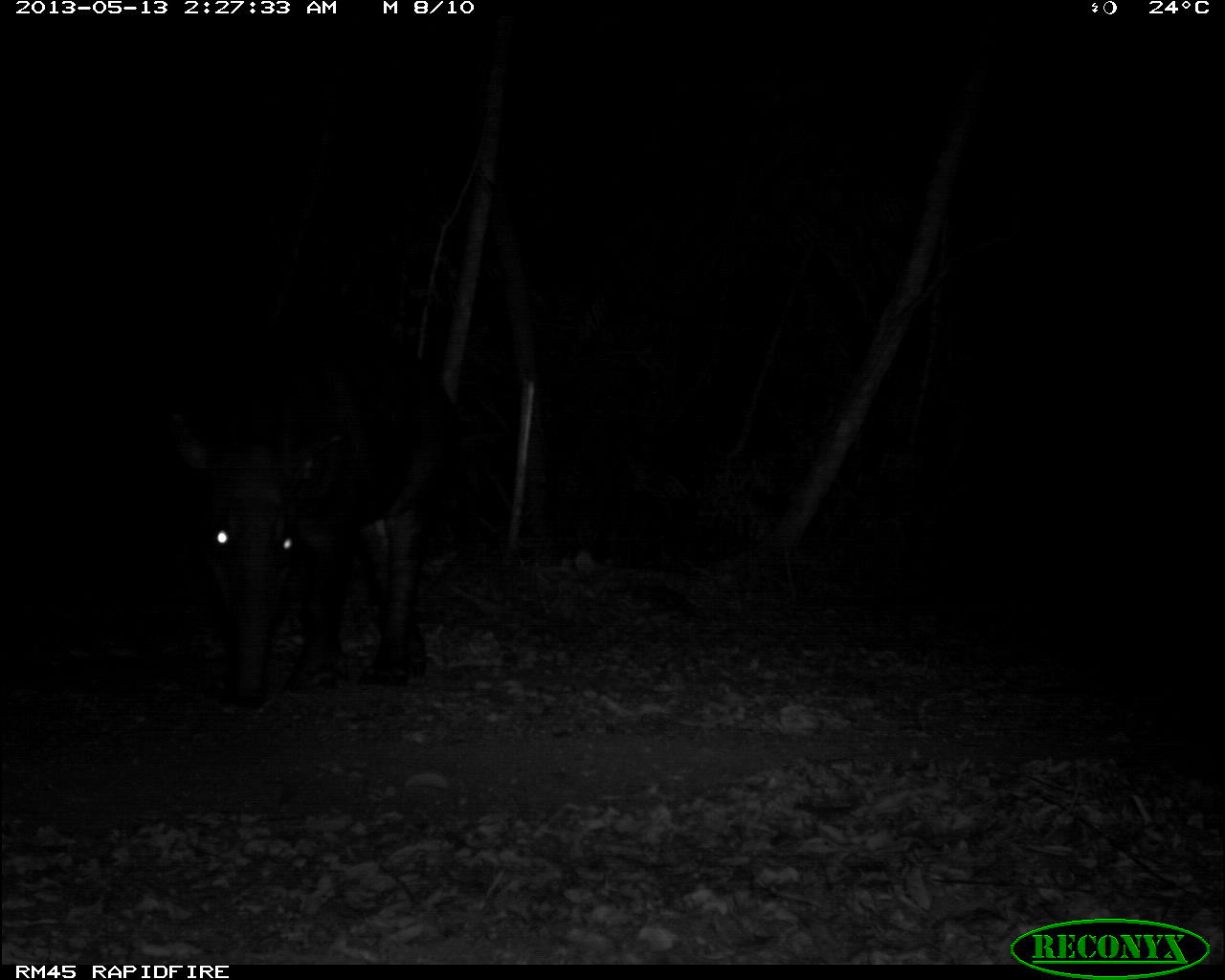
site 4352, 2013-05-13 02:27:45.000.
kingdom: Animalia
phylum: Chordata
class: Mammalia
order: Perissodactyla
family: Tapiridae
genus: Tapirus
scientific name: Tapirus bairdii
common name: baird's tapir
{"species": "Tapirus bairdii (baird's tapir)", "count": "1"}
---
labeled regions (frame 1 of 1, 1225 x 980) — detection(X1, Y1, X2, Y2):
tapirus bairdii: detection(165, 306, 463, 708)